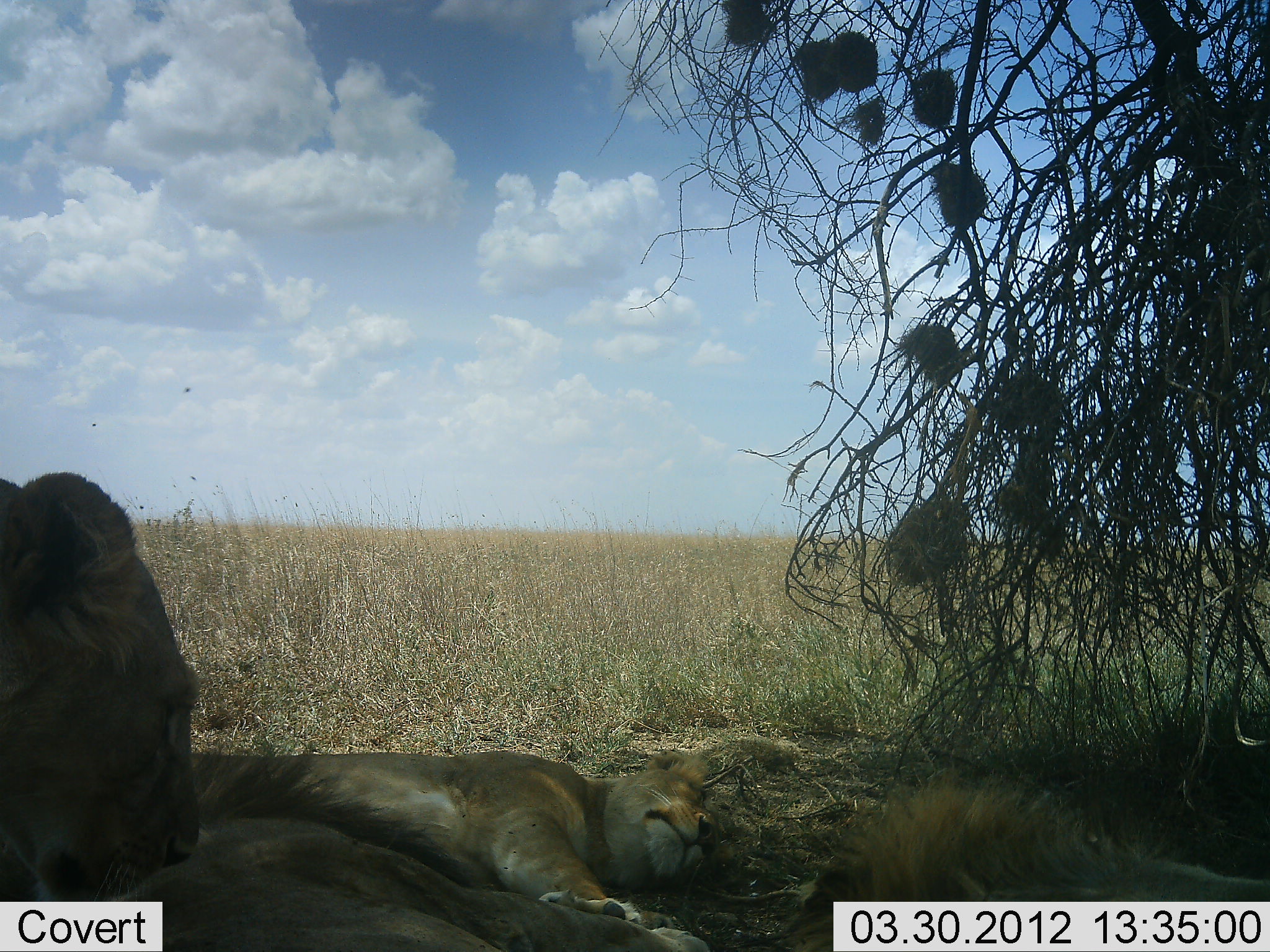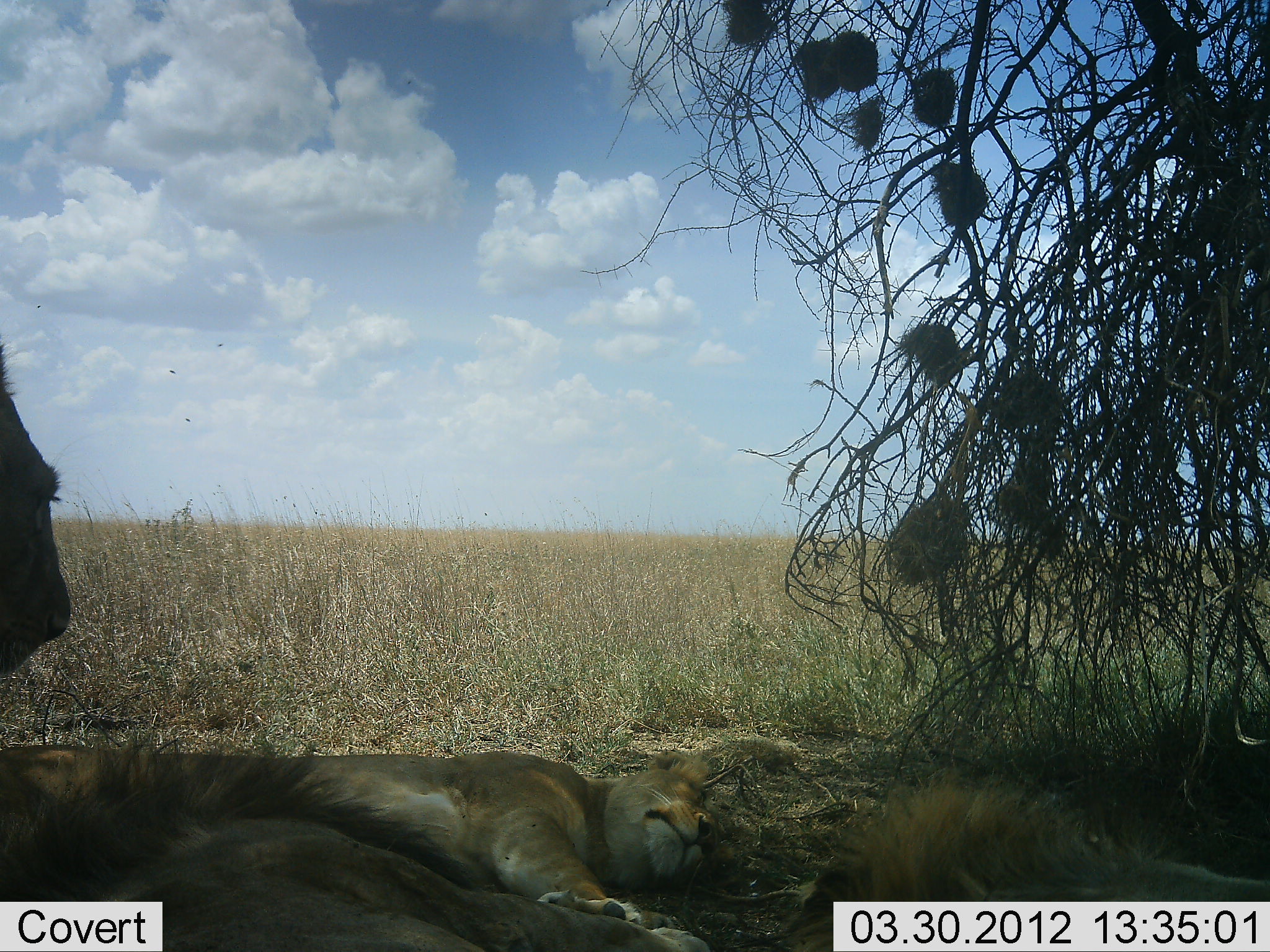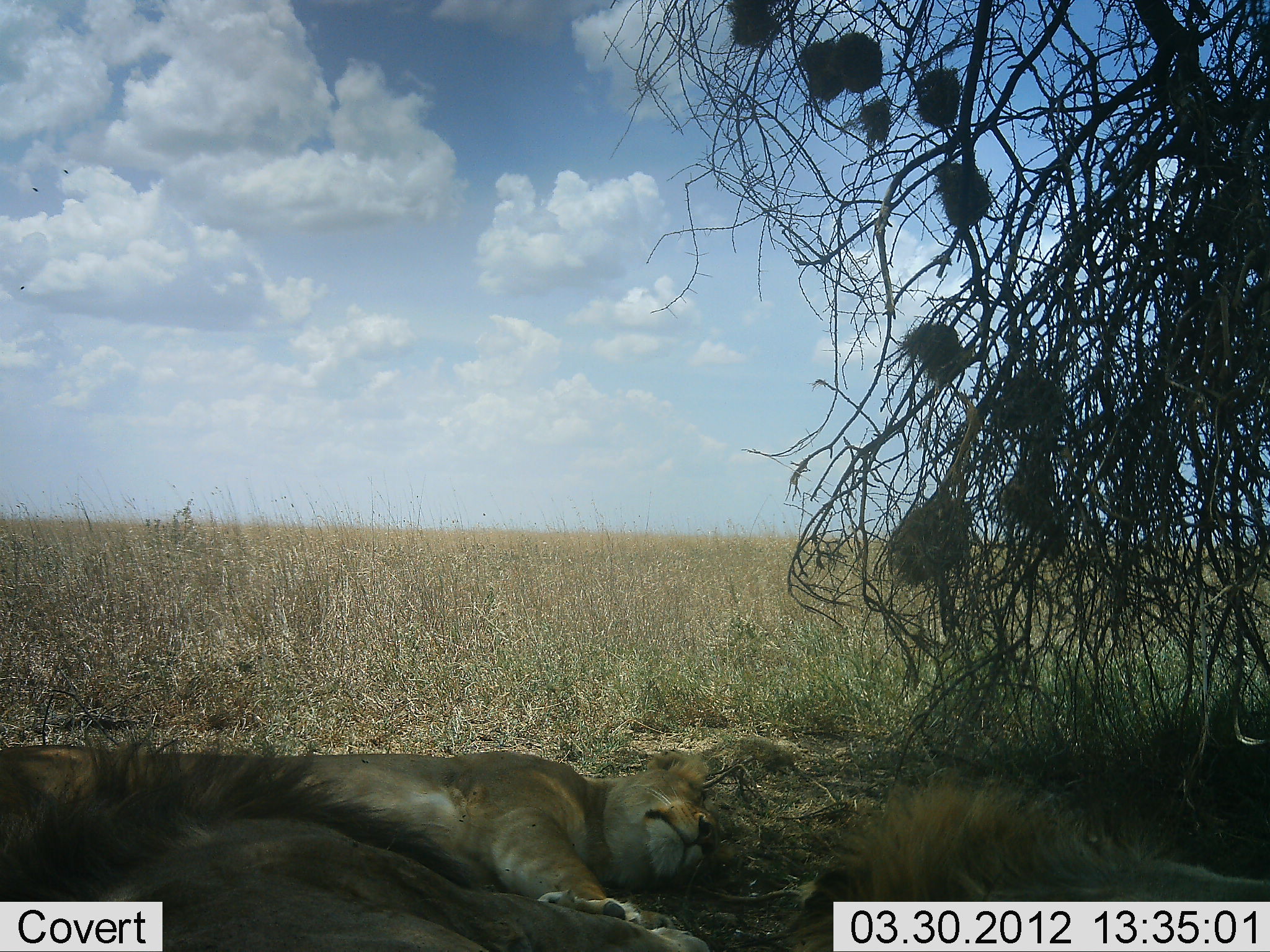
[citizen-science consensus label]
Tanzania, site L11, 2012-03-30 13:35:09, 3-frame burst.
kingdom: Animalia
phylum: Chordata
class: Mammalia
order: Carnivora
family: Felidae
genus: Panthera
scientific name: Panthera leo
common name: lion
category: lionfemale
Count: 2.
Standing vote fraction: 15%.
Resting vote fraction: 96%.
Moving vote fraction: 30%.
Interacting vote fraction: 4%.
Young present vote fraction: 4%.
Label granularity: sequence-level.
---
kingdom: Animalia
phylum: Chordata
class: Mammalia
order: Carnivora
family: Felidae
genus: Panthera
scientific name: Panthera leo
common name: lion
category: lionmale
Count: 1.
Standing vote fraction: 5%.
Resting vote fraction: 100%.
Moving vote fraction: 5%.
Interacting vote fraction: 0%.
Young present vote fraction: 0%.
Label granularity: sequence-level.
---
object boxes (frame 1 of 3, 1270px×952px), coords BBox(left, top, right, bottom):
animal: BBox(81, 737, 711, 952); BBox(81, 743, 714, 952); BBox(183, 744, 737, 932); BBox(188, 746, 735, 930); BBox(760, 760, 1270, 951); BBox(767, 771, 1270, 952); BBox(0, 463, 204, 901); BBox(0, 474, 201, 904)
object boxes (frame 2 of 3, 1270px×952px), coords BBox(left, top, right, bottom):
animal: BBox(0, 737, 716, 951); BBox(0, 744, 713, 952); BBox(0, 737, 741, 934); BBox(188, 746, 735, 930); BBox(765, 760, 1269, 951); BBox(767, 770, 1270, 952); BBox(0, 340, 201, 685); BBox(0, 332, 73, 688)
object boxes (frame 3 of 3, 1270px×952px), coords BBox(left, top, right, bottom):
animal: BBox(0, 720, 717, 951); BBox(1, 722, 738, 934); BBox(0, 744, 713, 952); BBox(188, 746, 735, 930); BBox(762, 760, 1270, 950); BBox(773, 772, 1270, 952)